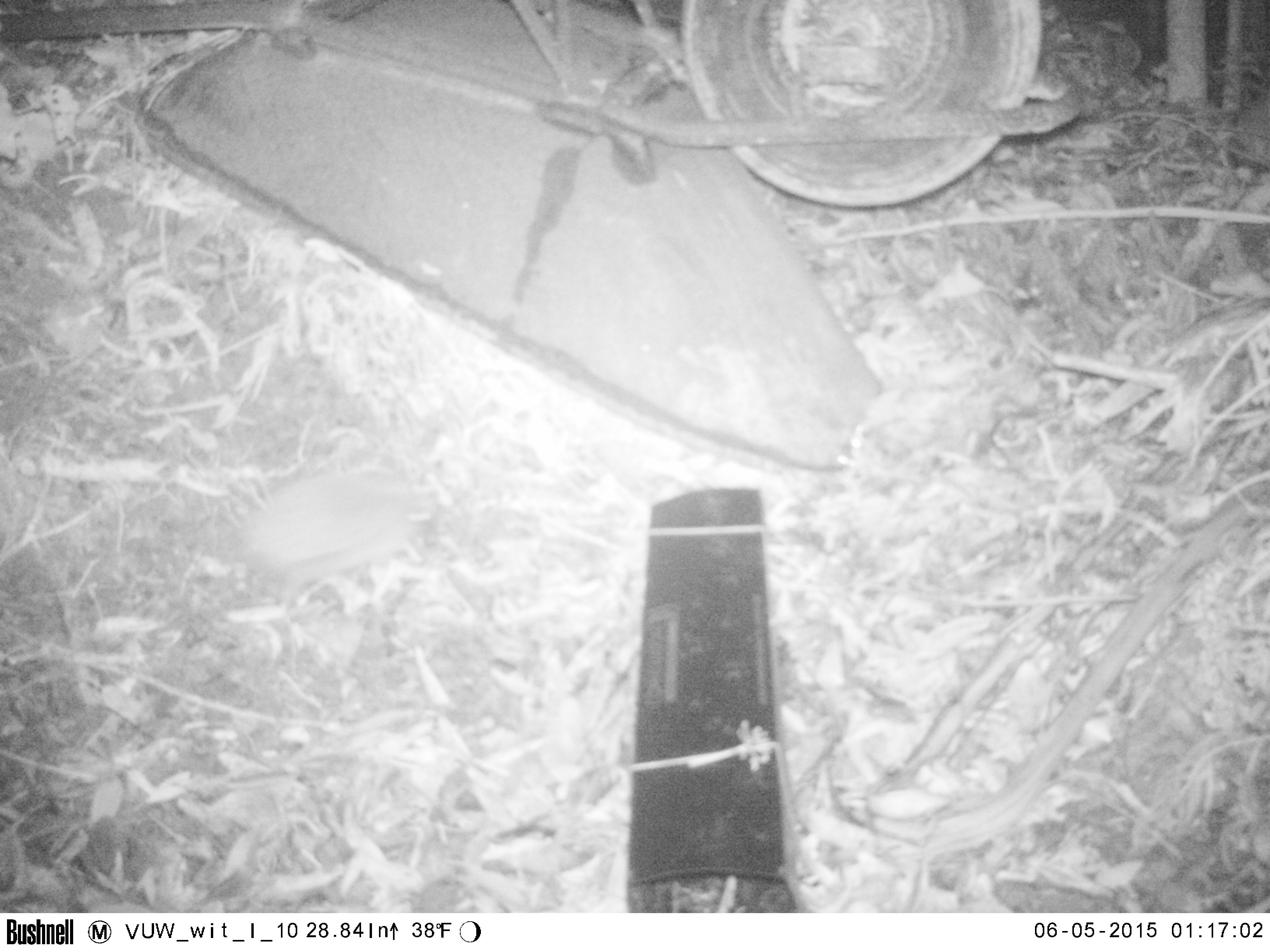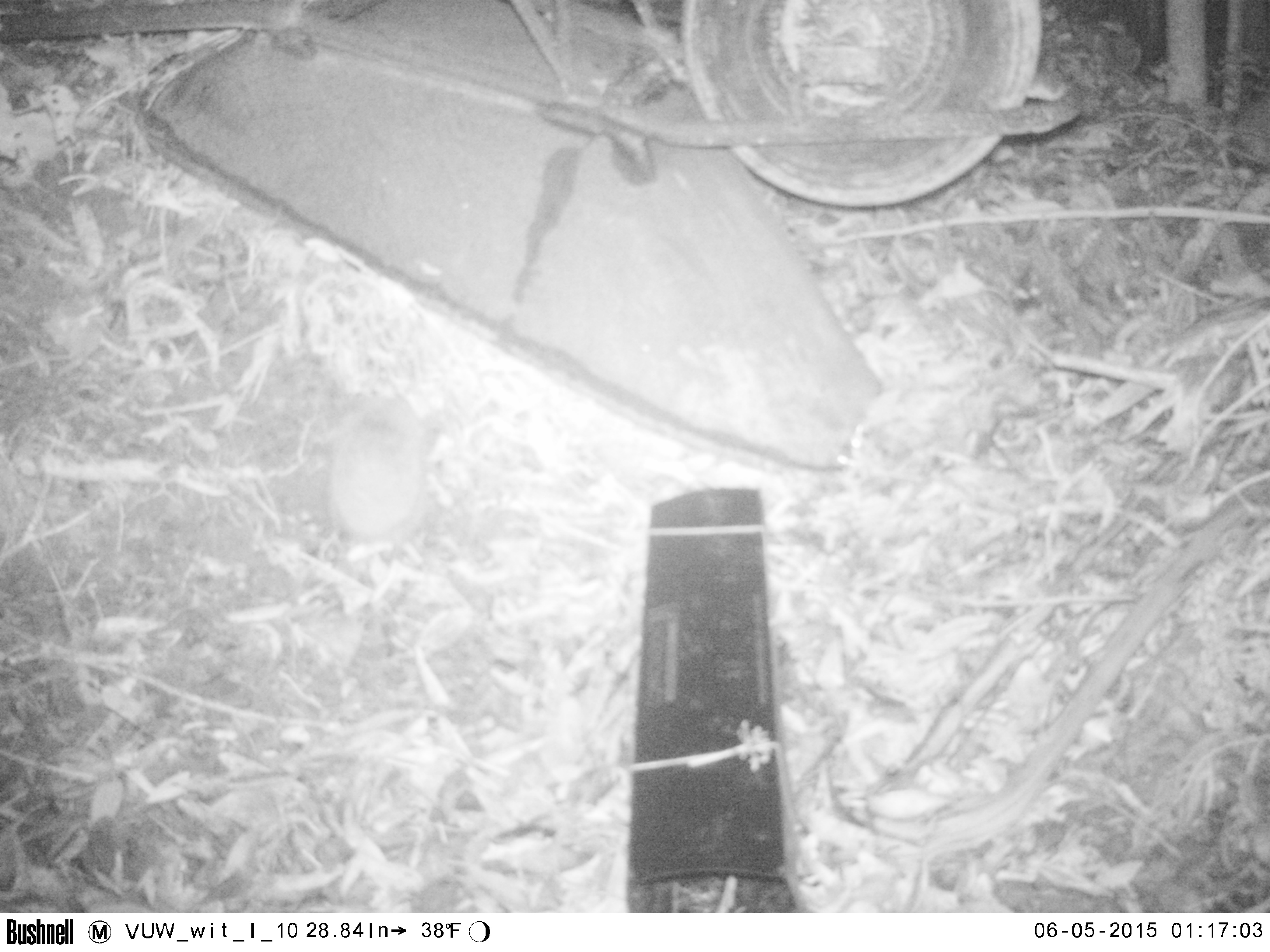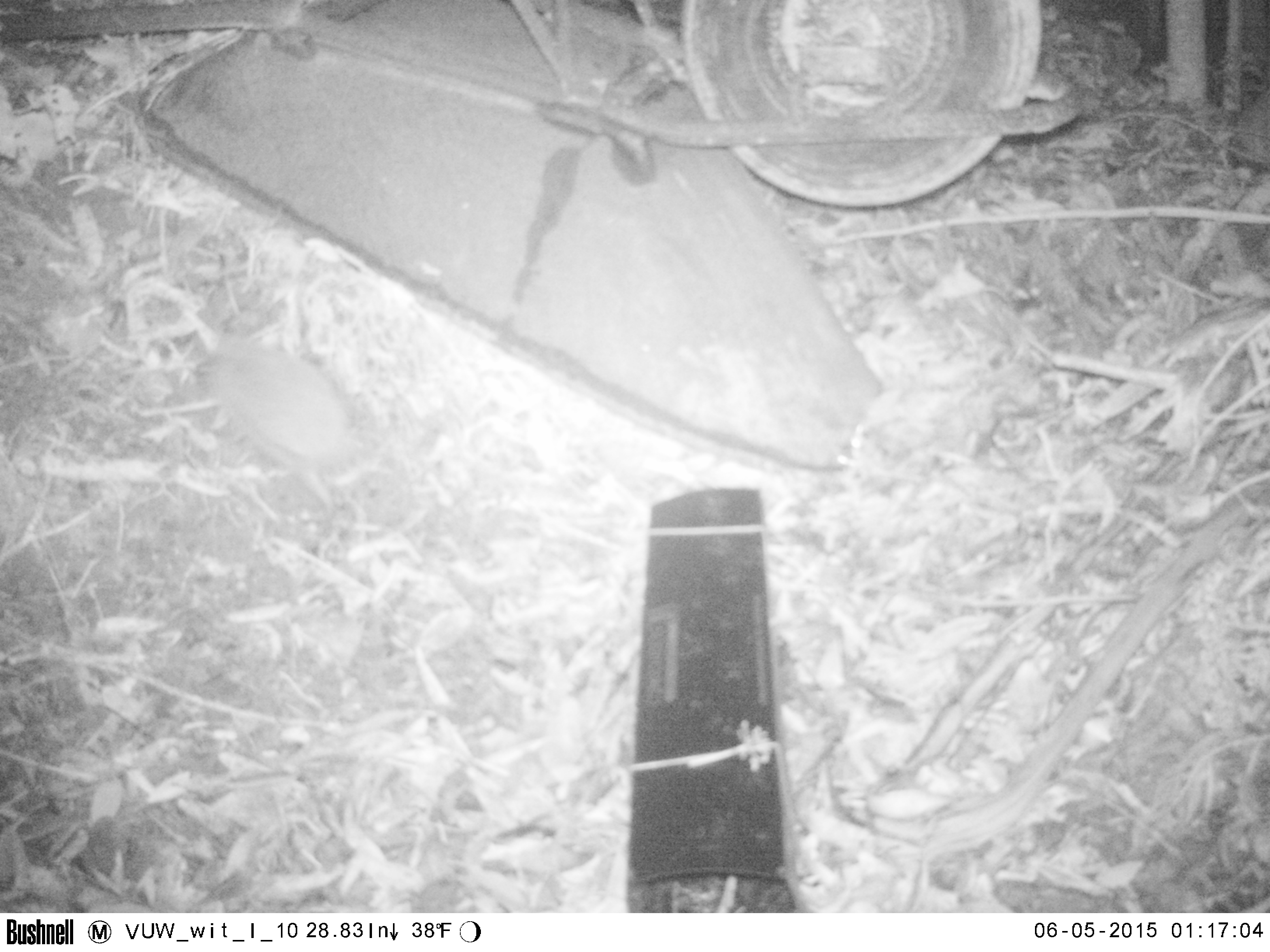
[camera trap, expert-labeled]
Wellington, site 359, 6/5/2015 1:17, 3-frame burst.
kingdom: Animalia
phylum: Chordata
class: Mammalia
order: Eulipotyphla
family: Erinaceidae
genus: Erinaceus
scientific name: Erinaceus europaeus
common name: hedgehog